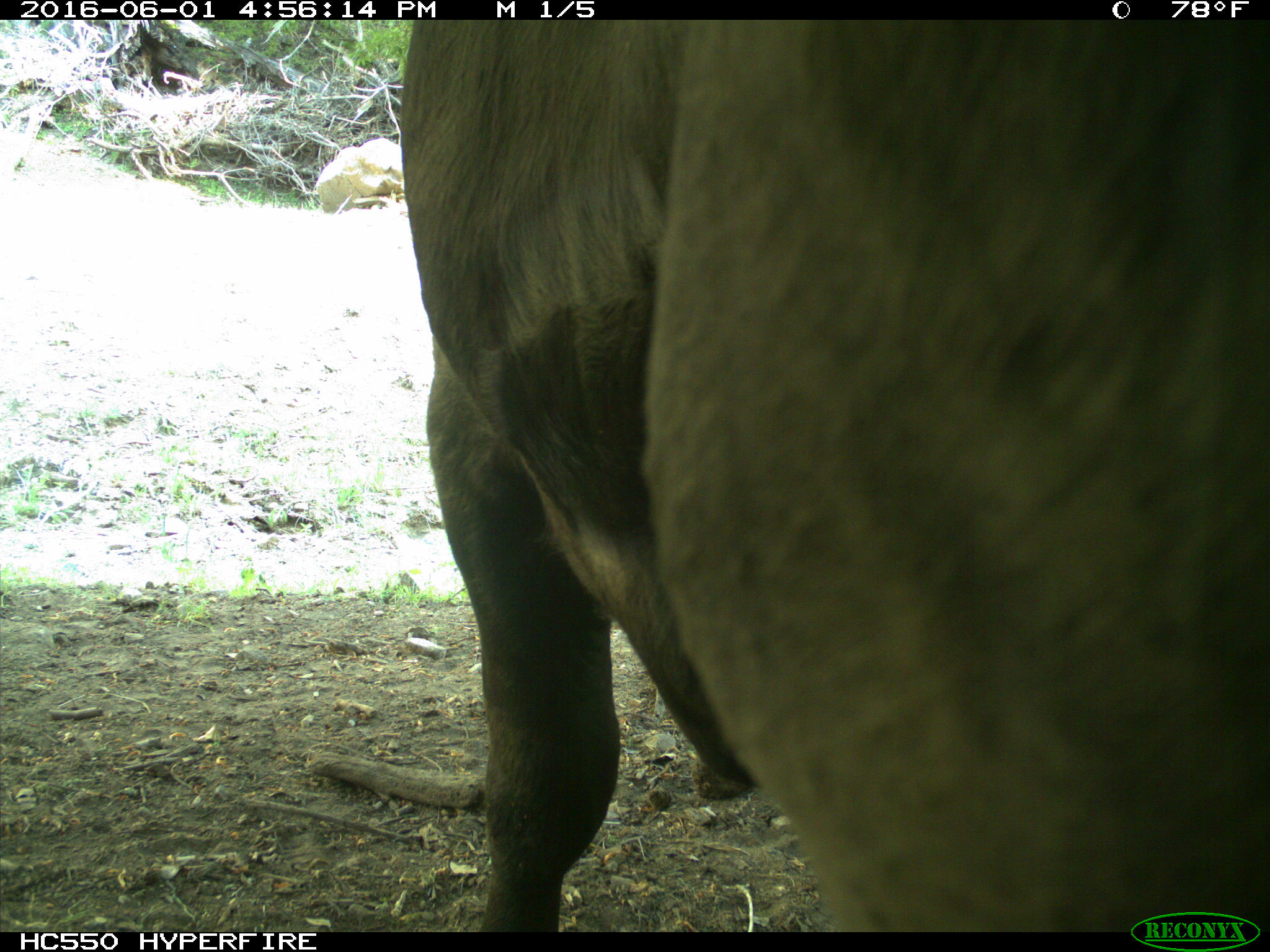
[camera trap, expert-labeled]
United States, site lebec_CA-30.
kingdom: Animalia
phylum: Chordata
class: Mammalia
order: Artiodactyla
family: Bovidae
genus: Bos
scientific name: Bos taurus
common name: domestic cow